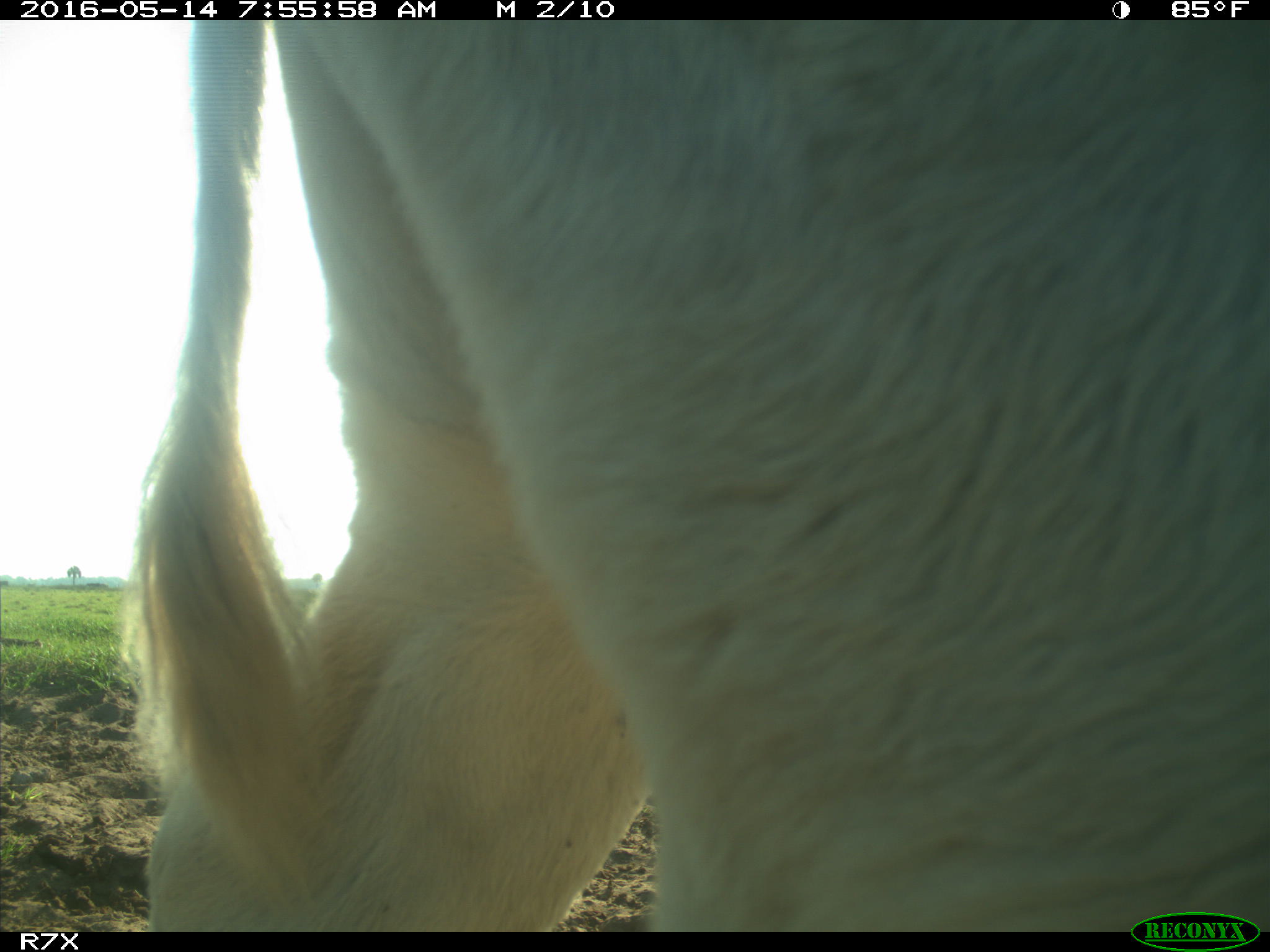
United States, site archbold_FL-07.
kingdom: Animalia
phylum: Chordata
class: Mammalia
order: Artiodactyla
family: Bovidae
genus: Bos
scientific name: Bos taurus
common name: domestic cow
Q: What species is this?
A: Bos taurus (domestic cow).